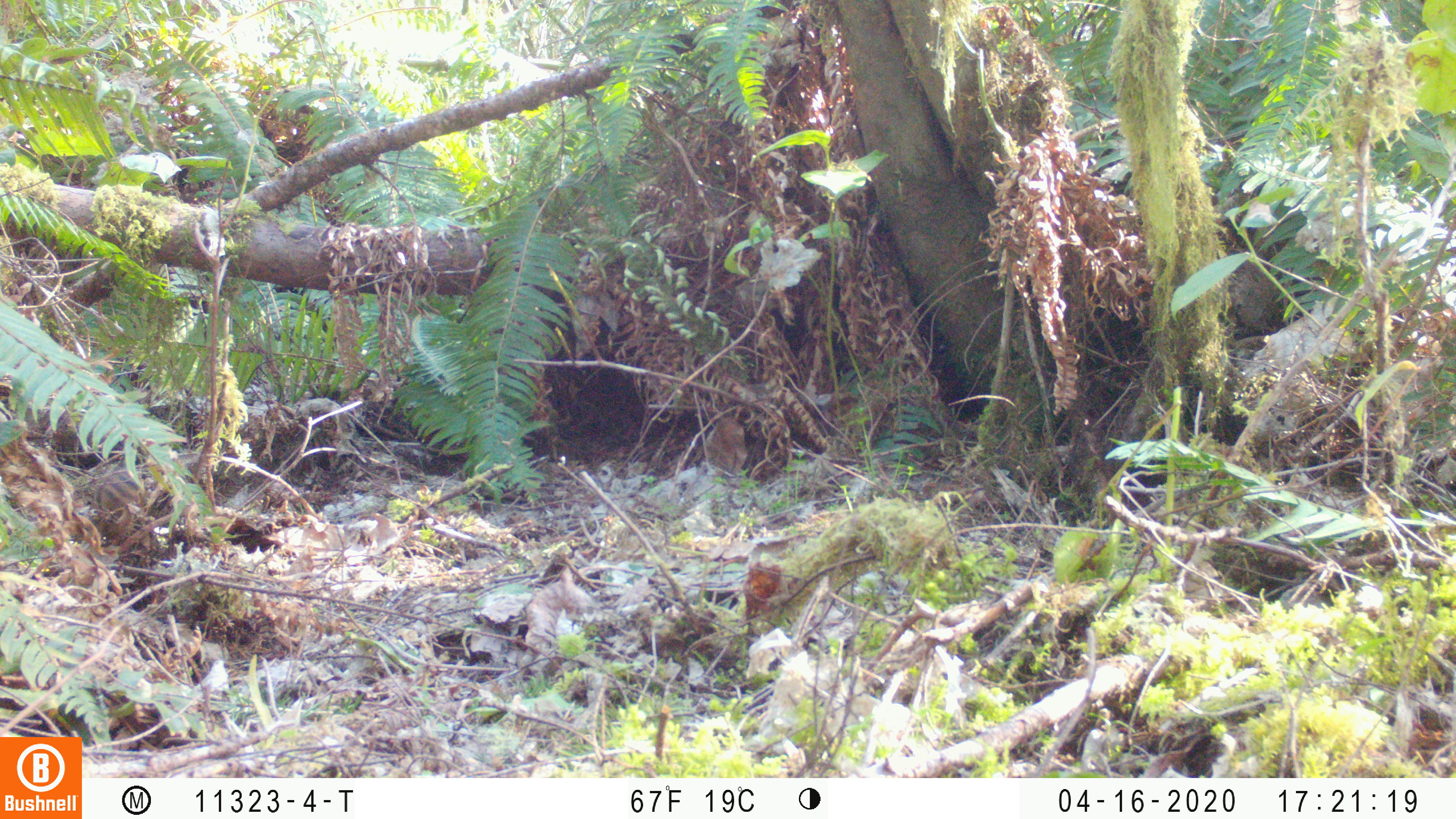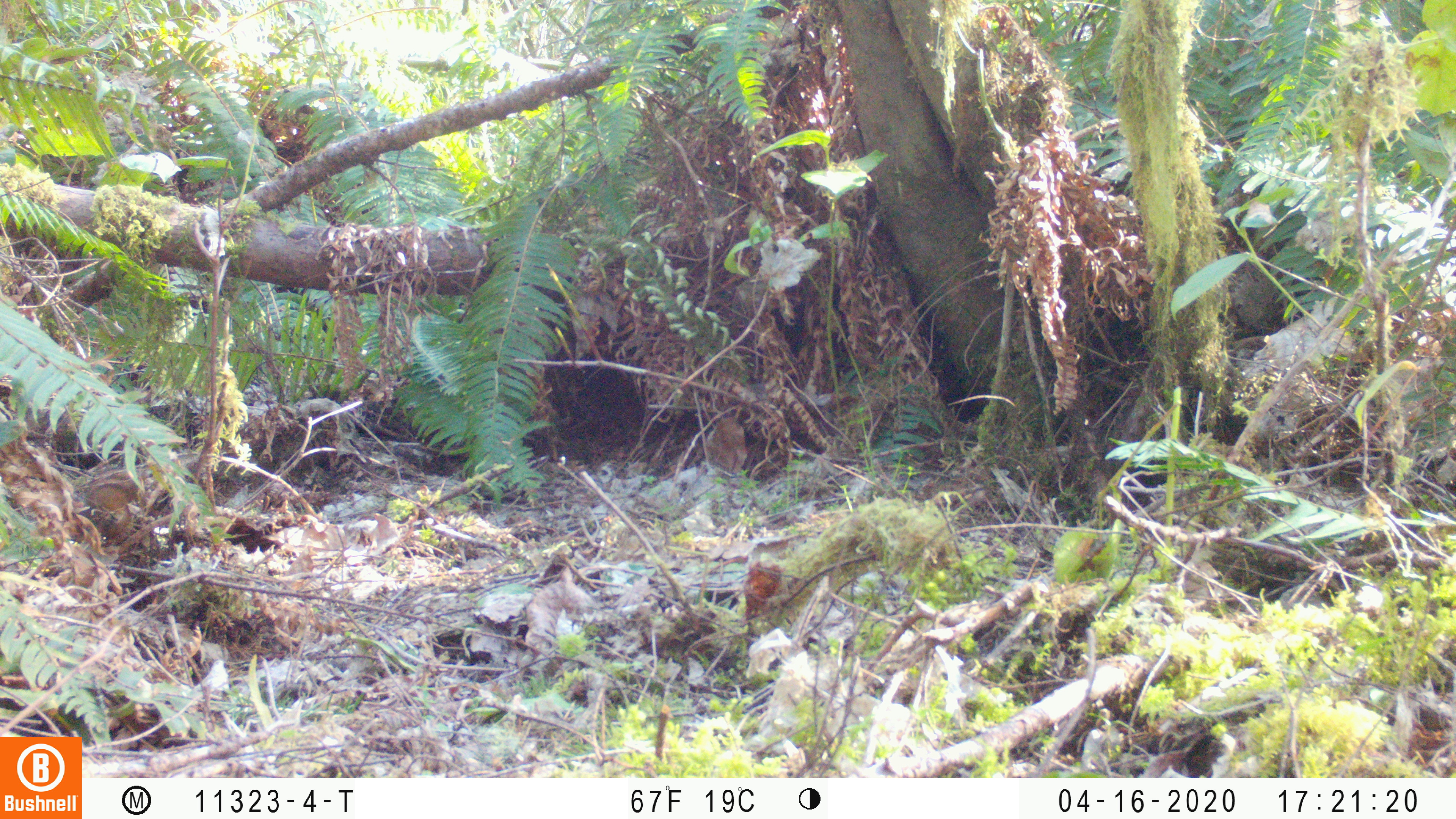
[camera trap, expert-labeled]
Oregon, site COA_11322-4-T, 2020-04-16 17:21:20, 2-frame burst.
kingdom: Animalia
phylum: Chordata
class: Mammalia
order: Rodentia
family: Sciuridae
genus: Neotamias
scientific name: Neotamias townsendii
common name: townsend's chipmunk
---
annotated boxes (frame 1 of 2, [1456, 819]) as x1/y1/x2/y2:
townsend's chipmunk: 84/461/150/539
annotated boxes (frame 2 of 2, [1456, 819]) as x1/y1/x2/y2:
townsend's chipmunk: 76/463/155/543